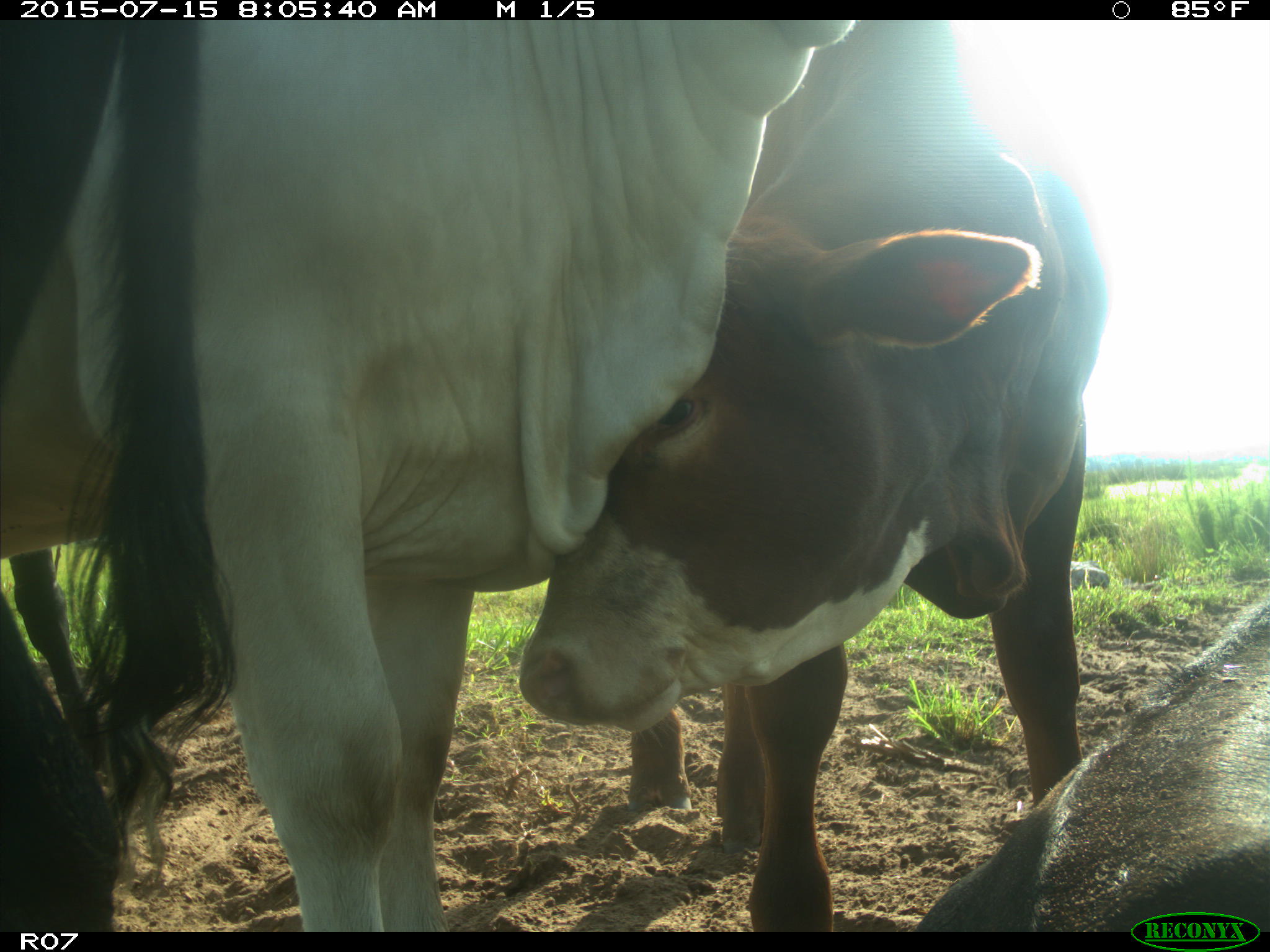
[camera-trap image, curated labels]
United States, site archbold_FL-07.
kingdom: Animalia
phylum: Chordata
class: Mammalia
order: Artiodactyla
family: Bovidae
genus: Bos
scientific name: Bos taurus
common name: domestic cow